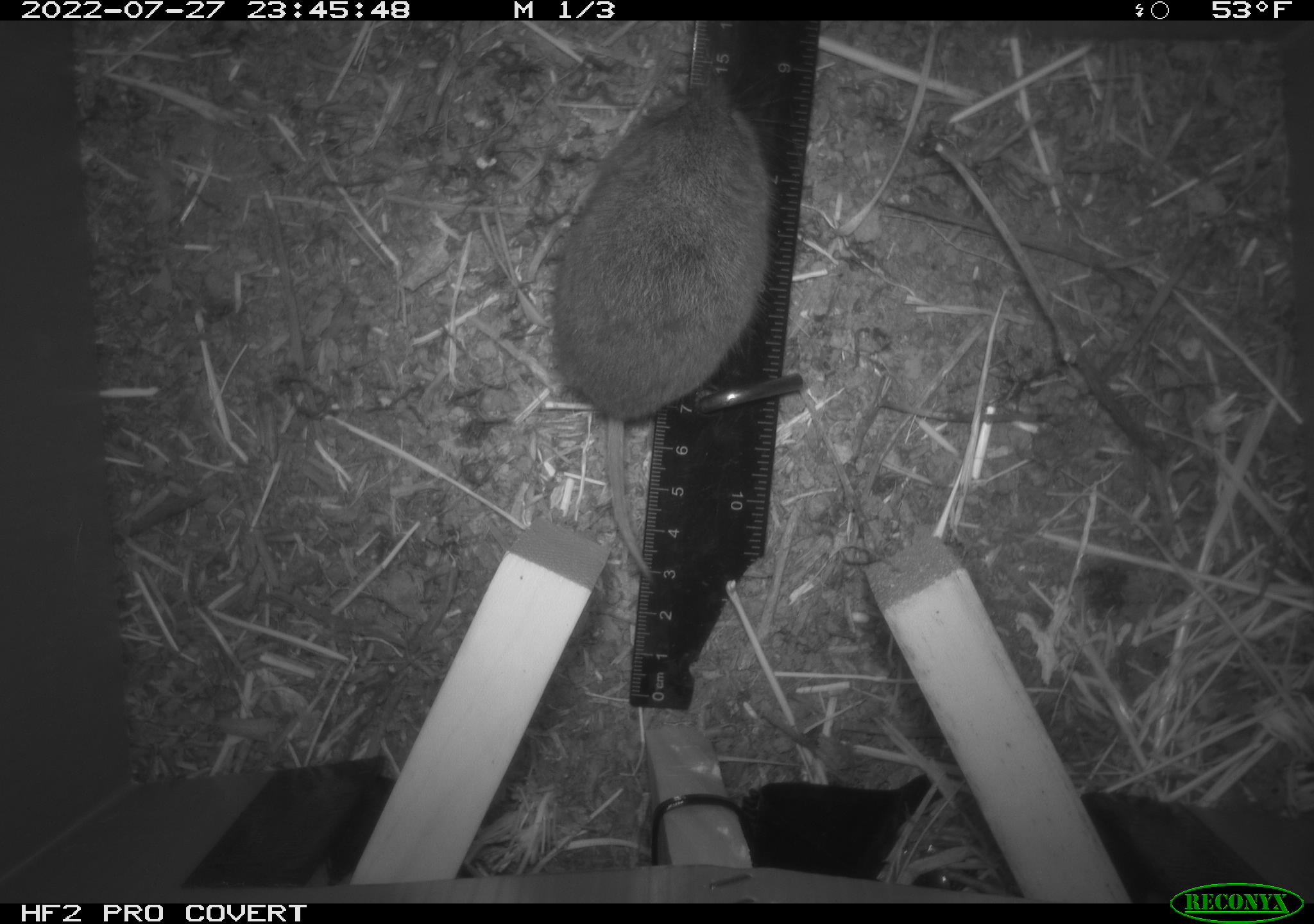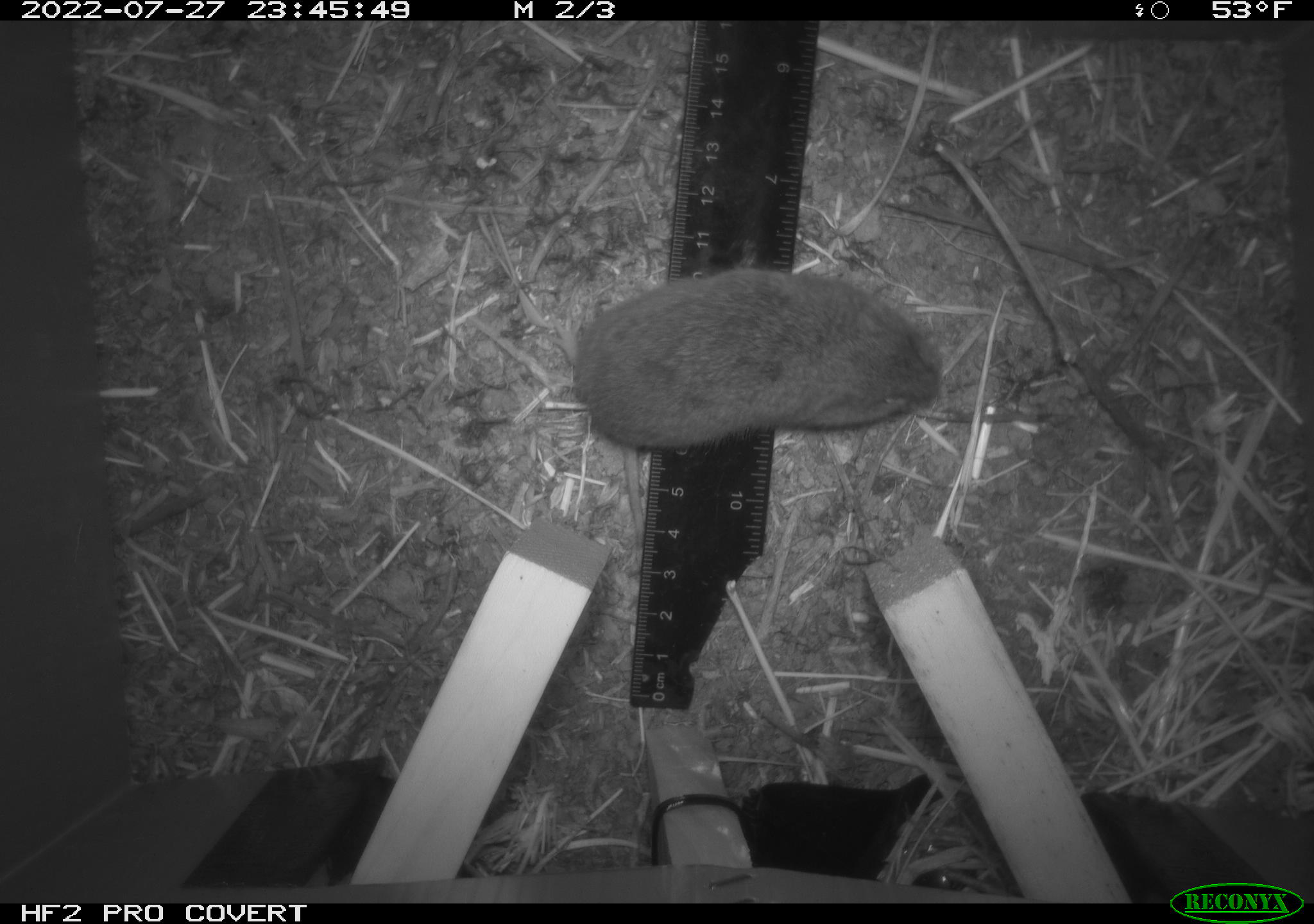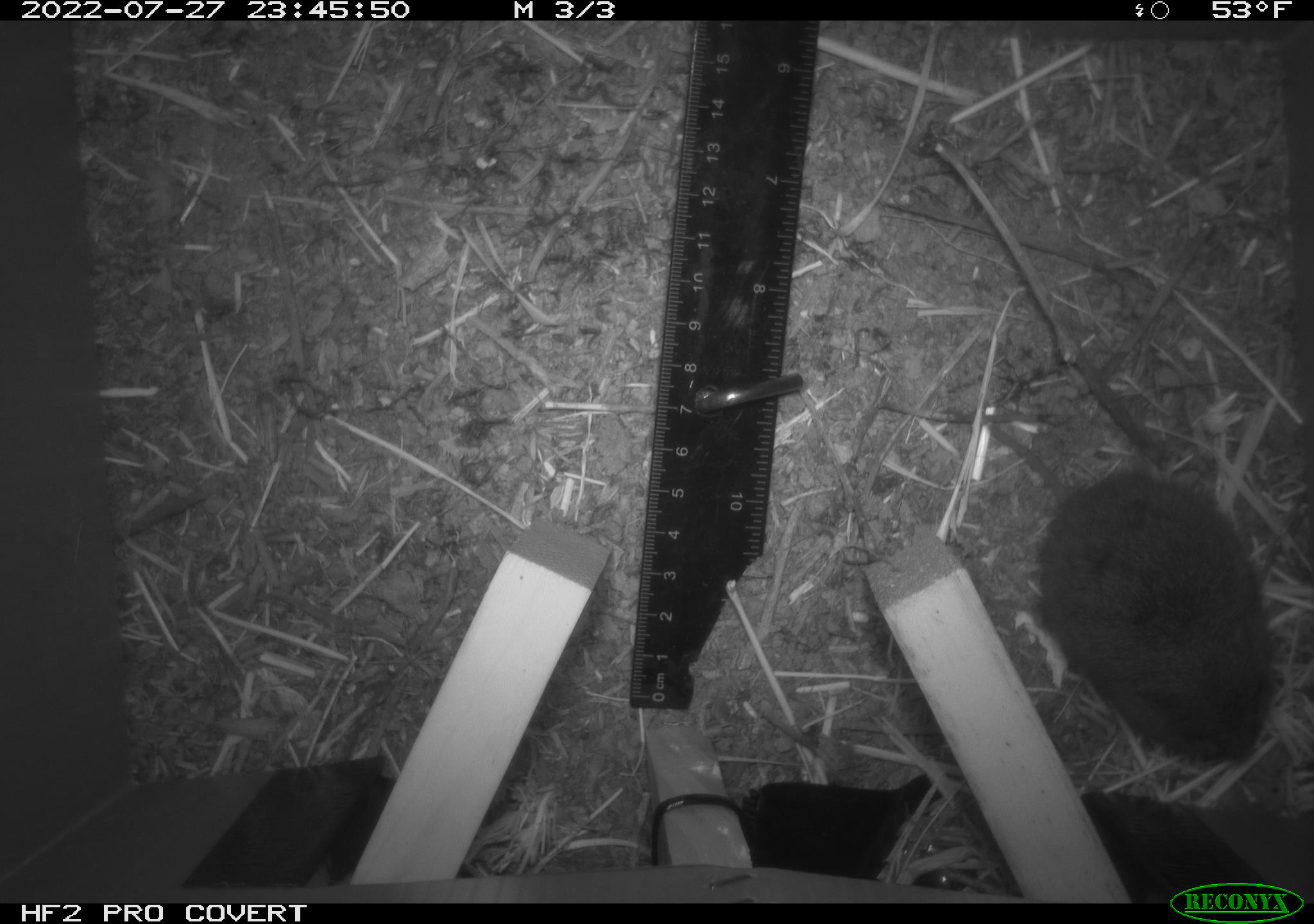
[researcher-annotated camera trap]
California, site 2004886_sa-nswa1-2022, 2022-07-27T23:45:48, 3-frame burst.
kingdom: Animalia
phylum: Chordata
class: Mammalia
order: Rodentia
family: Cricetidae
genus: Microtus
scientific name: Microtus californicus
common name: california vole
California vole (Microtus californicus).